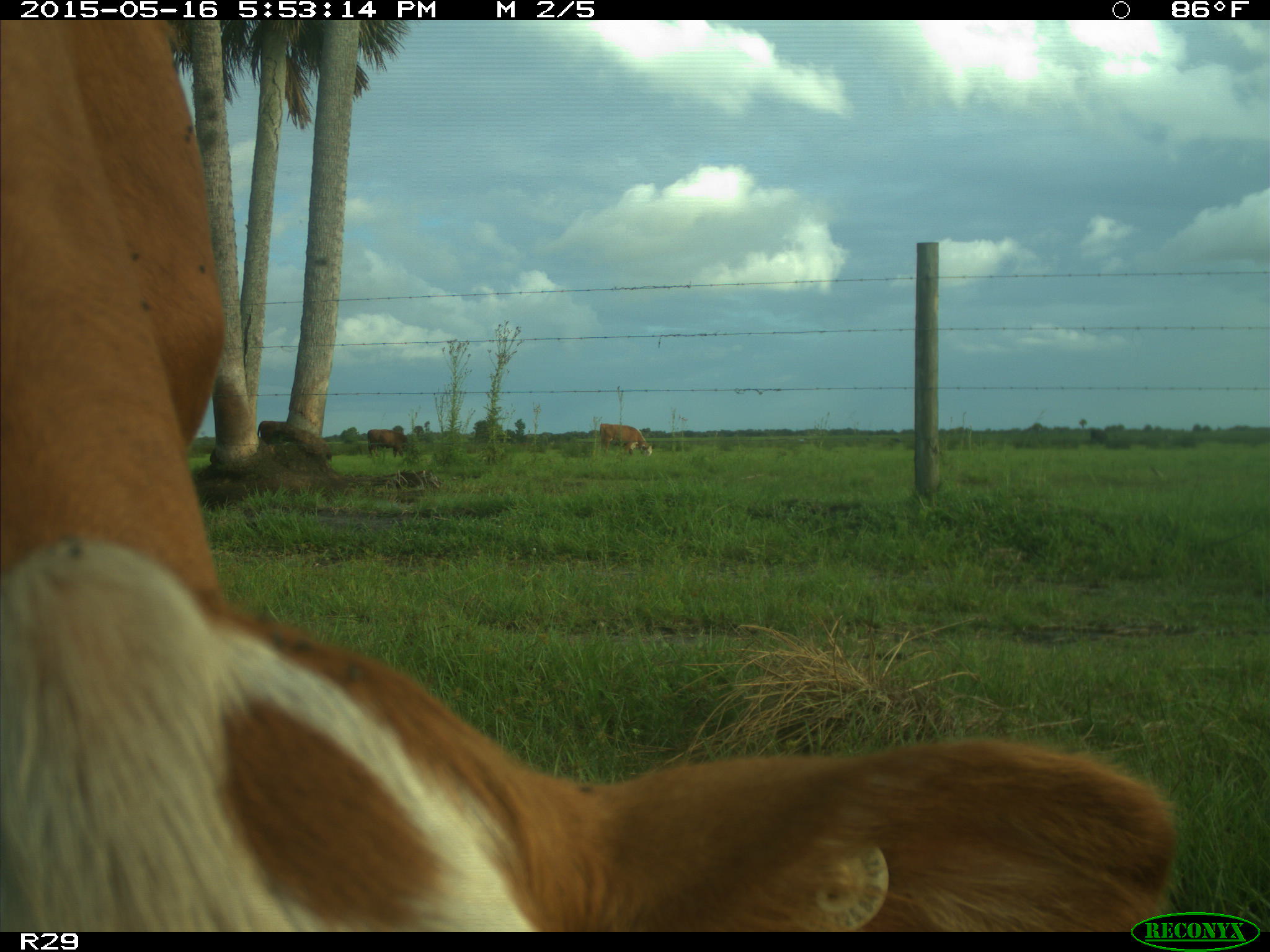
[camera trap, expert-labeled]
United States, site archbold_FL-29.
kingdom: Animalia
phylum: Chordata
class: Mammalia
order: Artiodactyla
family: Bovidae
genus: Bos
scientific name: Bos taurus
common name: domestic cow